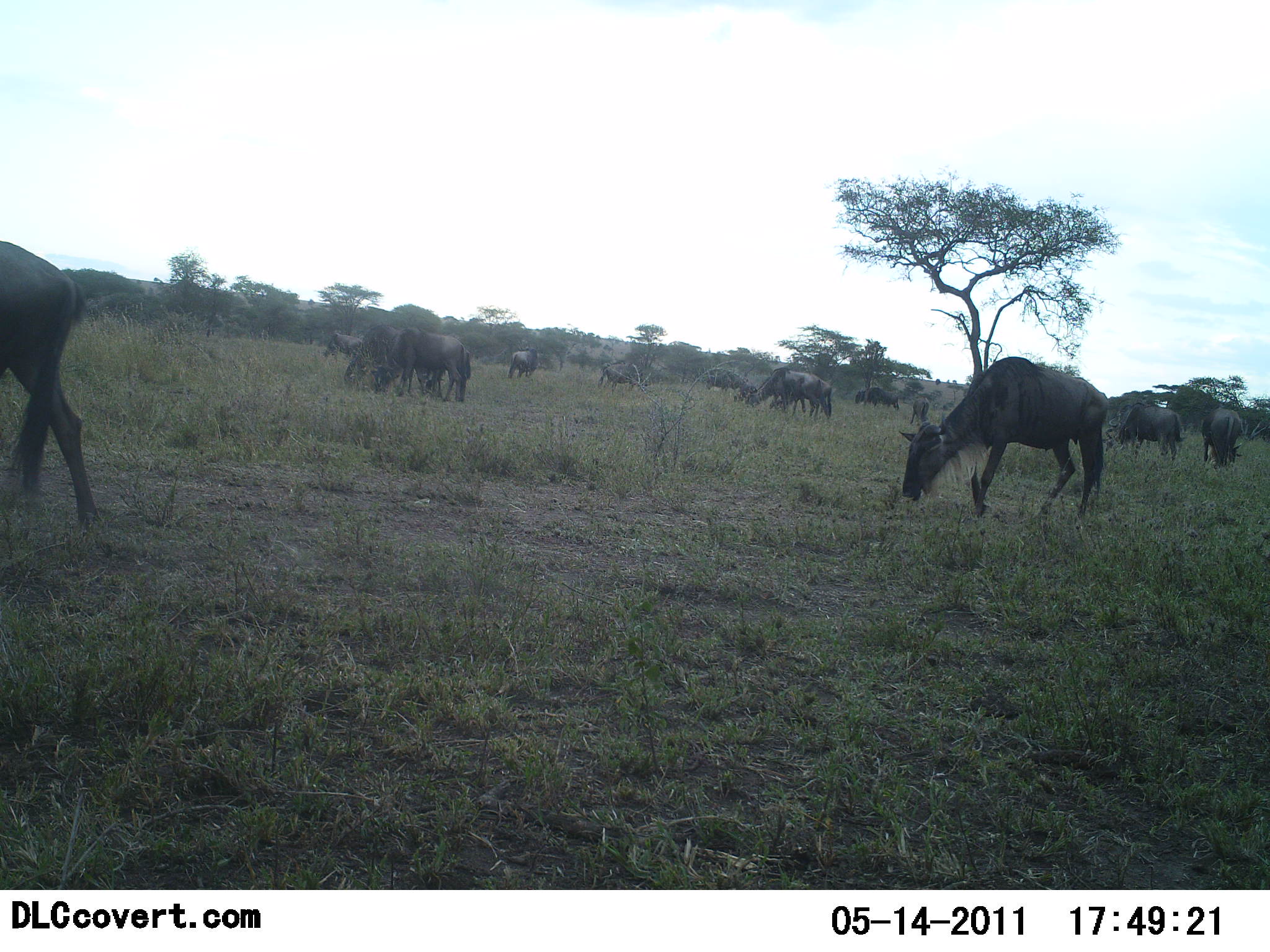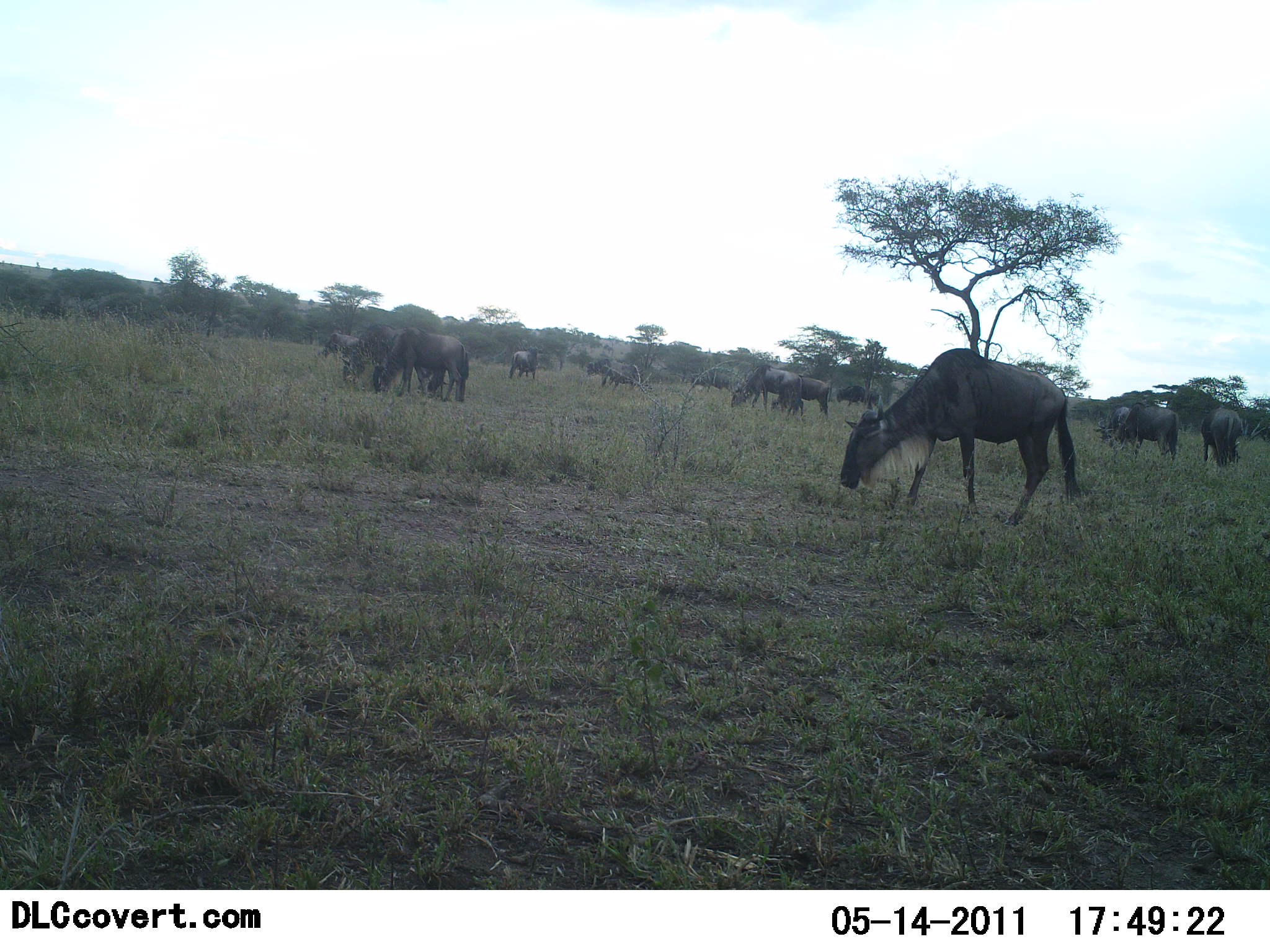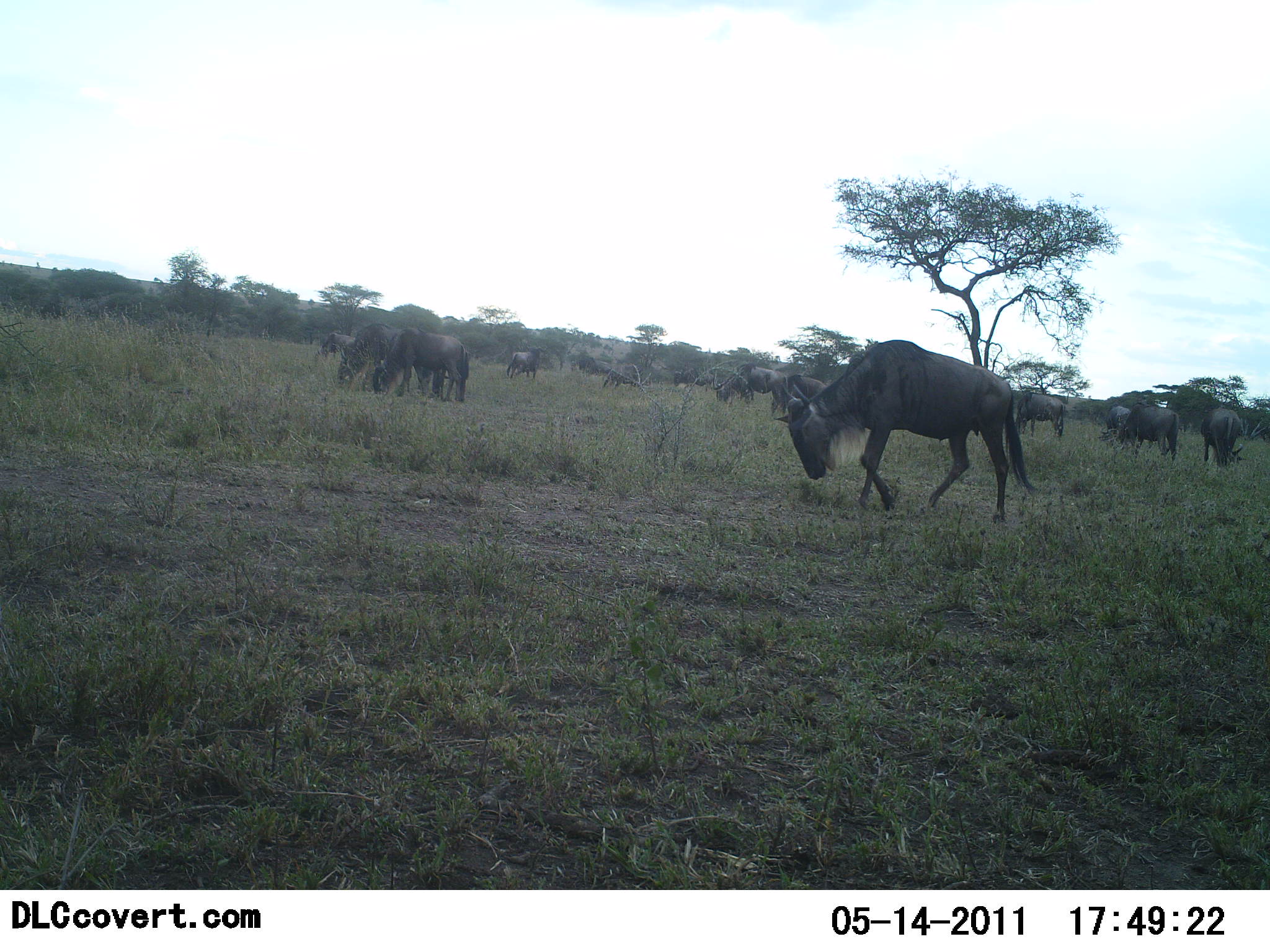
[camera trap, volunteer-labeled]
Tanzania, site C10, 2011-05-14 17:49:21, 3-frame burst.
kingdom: Animalia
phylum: Chordata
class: Mammalia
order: Artiodactyla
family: Bovidae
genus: Connochaetes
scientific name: Connochaetes taurinus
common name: blue wildebeest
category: wildebeest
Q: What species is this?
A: Wildebeest (blue wildebeest) (Connochaetes taurinus).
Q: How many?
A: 11-50.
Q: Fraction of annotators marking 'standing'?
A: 42%.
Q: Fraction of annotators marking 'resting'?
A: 8%.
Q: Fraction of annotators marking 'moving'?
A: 67%.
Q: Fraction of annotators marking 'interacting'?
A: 8%.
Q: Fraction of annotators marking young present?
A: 0%.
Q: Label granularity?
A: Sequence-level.